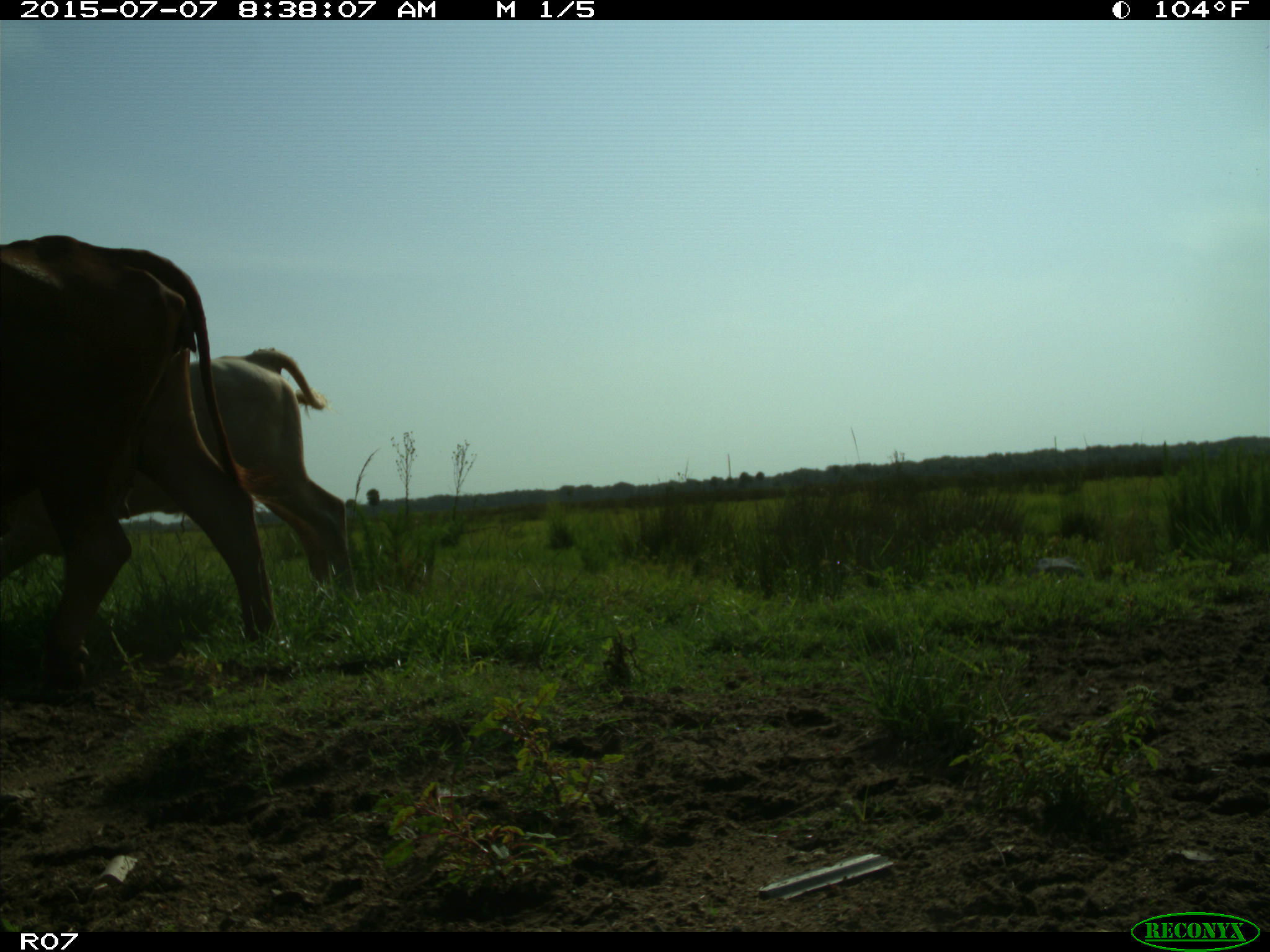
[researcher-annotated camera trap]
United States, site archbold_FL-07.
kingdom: Animalia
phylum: Chordata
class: Mammalia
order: Artiodactyla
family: Bovidae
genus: Bos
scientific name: Bos taurus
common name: domestic cow